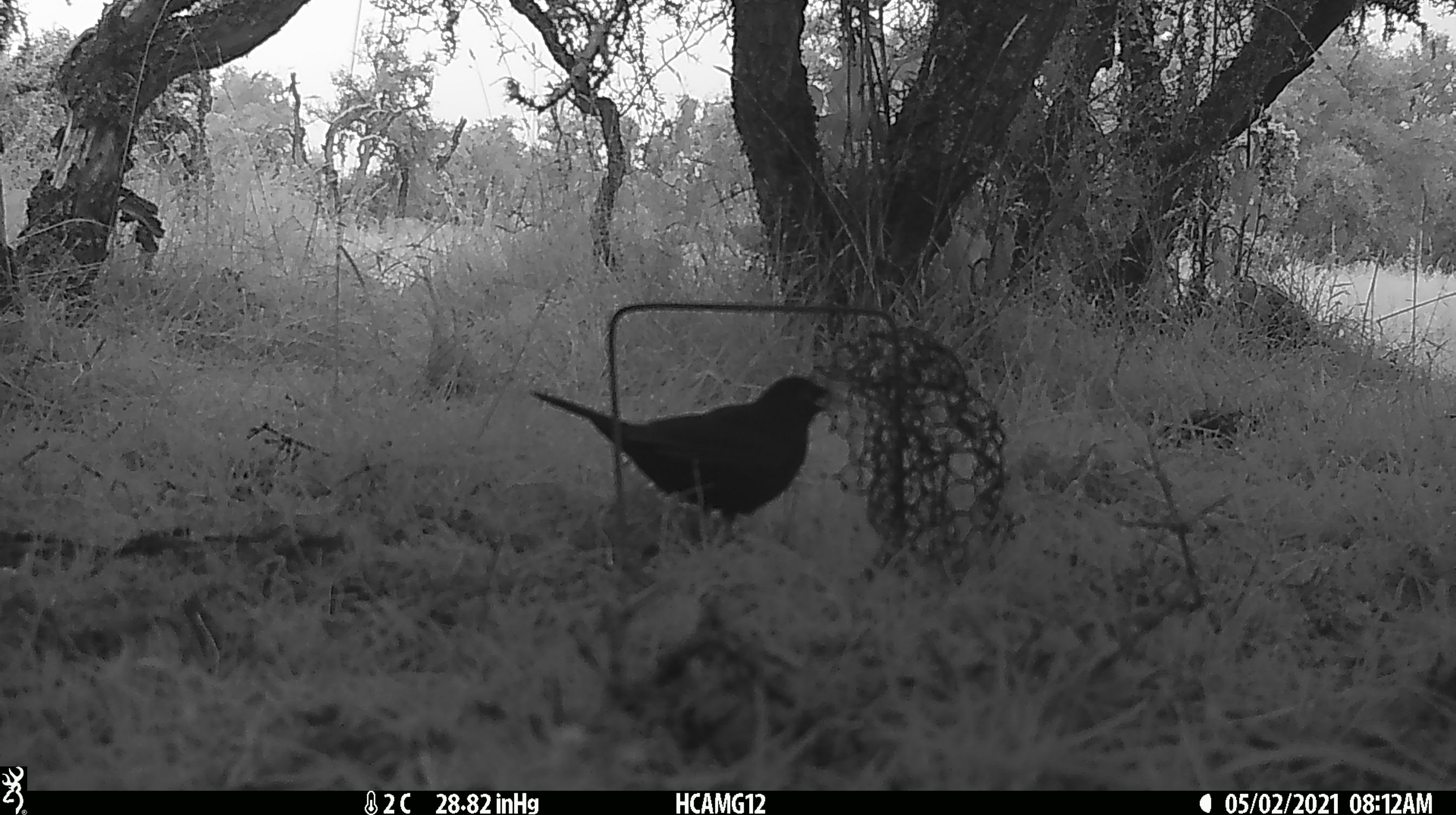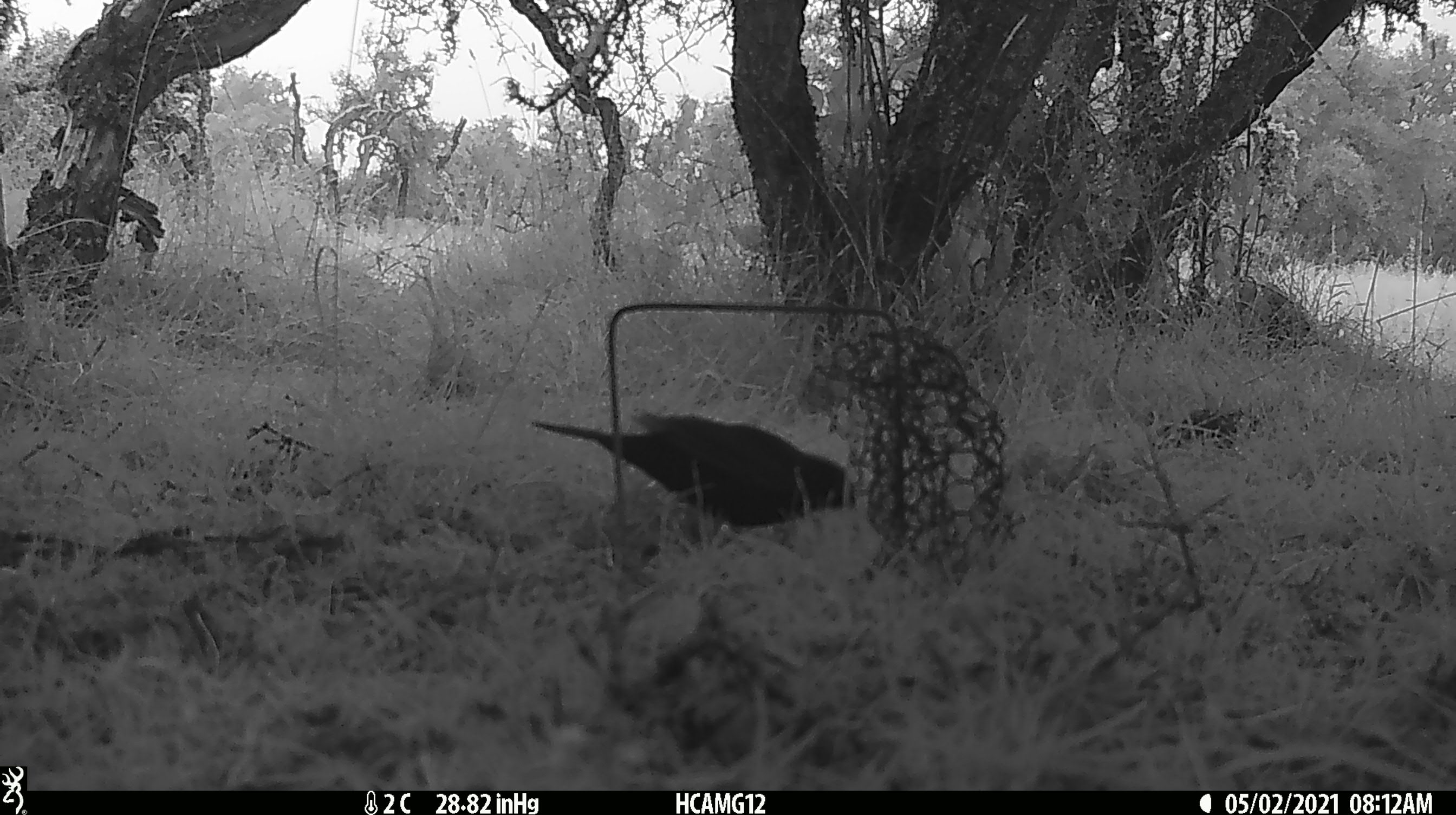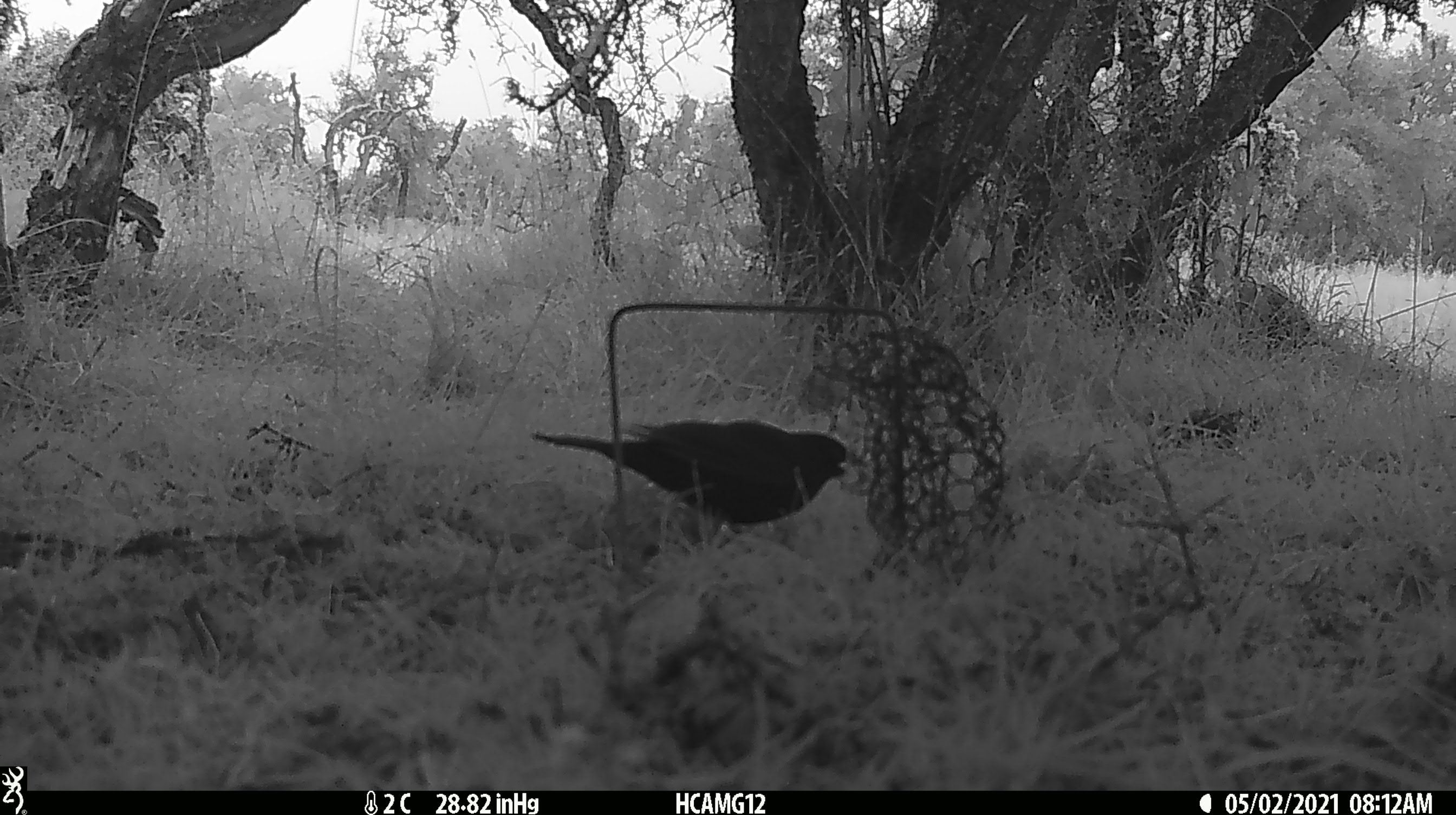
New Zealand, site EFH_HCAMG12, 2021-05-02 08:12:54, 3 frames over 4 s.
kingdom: Animalia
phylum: Chordata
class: Aves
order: Passeriformes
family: Turdidae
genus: Turdus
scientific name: Turdus merula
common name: eurasian blackbird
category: blackbird